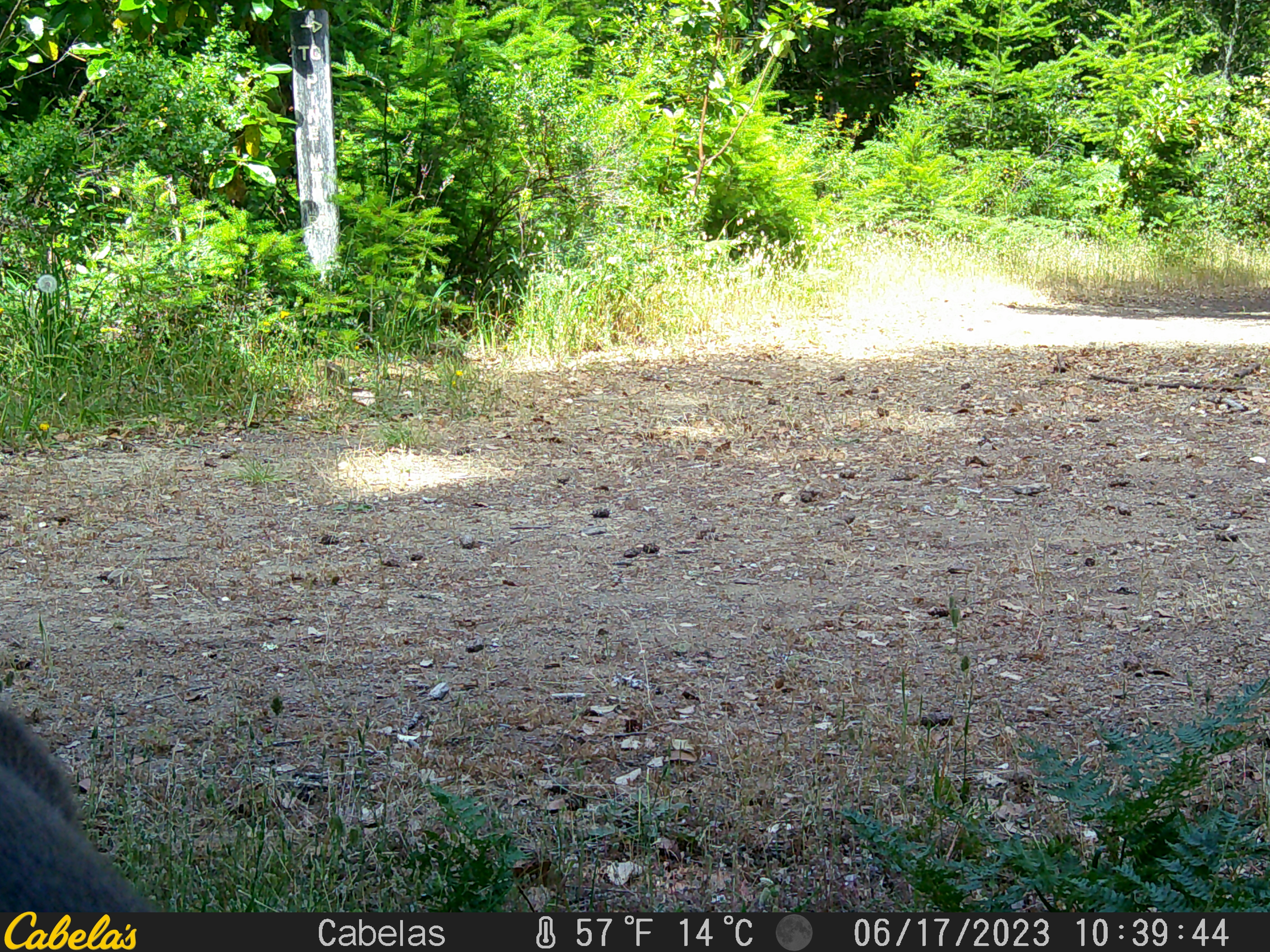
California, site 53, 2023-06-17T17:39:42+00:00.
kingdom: Animalia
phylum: Chordata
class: Mammalia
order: Artiodactyla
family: Cervidae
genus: Odocoileus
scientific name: Odocoileus hemionus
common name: mule deer